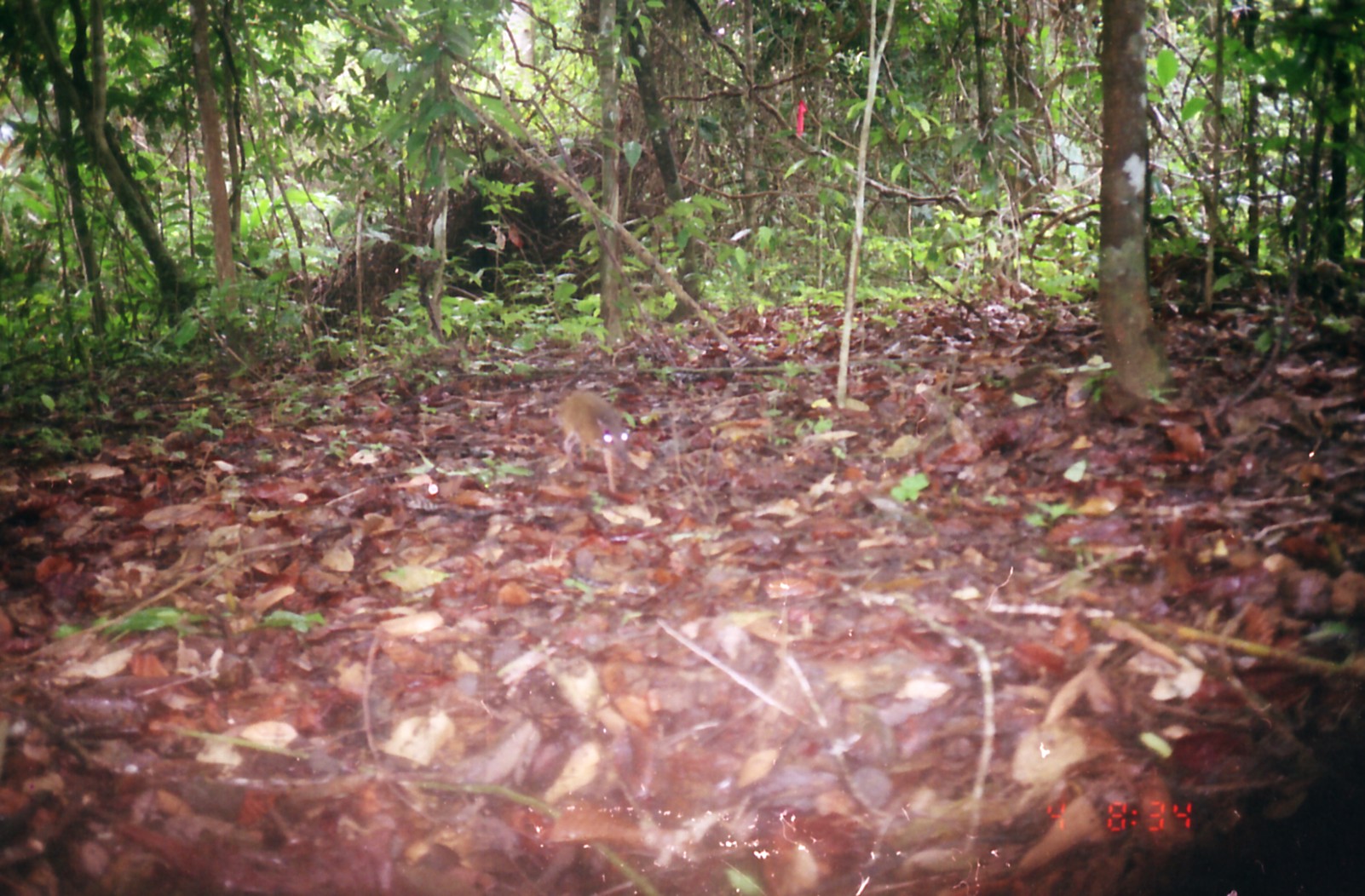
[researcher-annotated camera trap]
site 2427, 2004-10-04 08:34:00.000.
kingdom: Animalia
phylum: Chordata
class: Mammalia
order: Artiodactyla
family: Tragulidae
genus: Tragulus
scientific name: Tragulus napu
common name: greater oriental chevrotain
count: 1